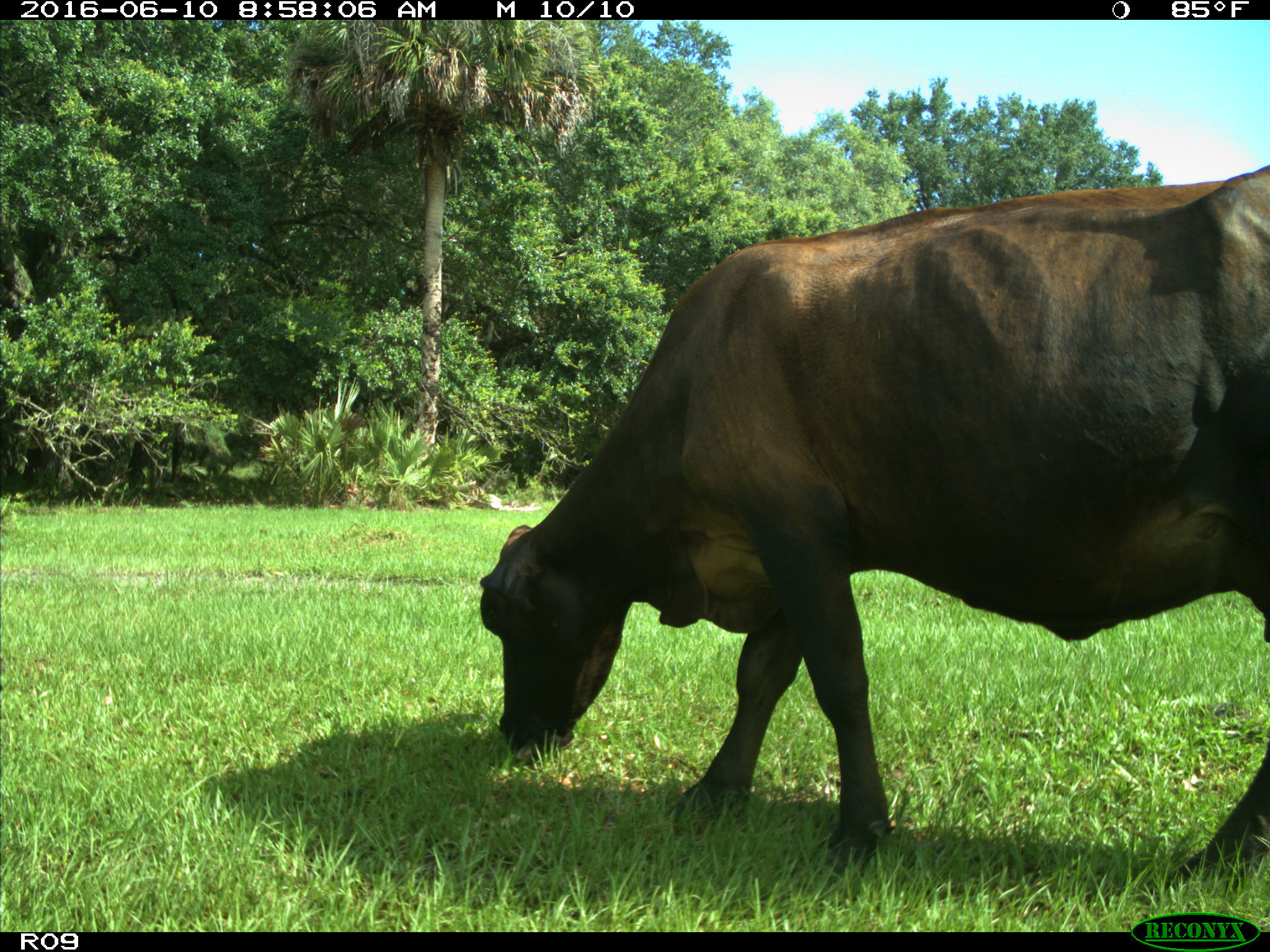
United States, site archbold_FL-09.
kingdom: Animalia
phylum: Chordata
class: Mammalia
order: Artiodactyla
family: Bovidae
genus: Bos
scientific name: Bos taurus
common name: domestic cow